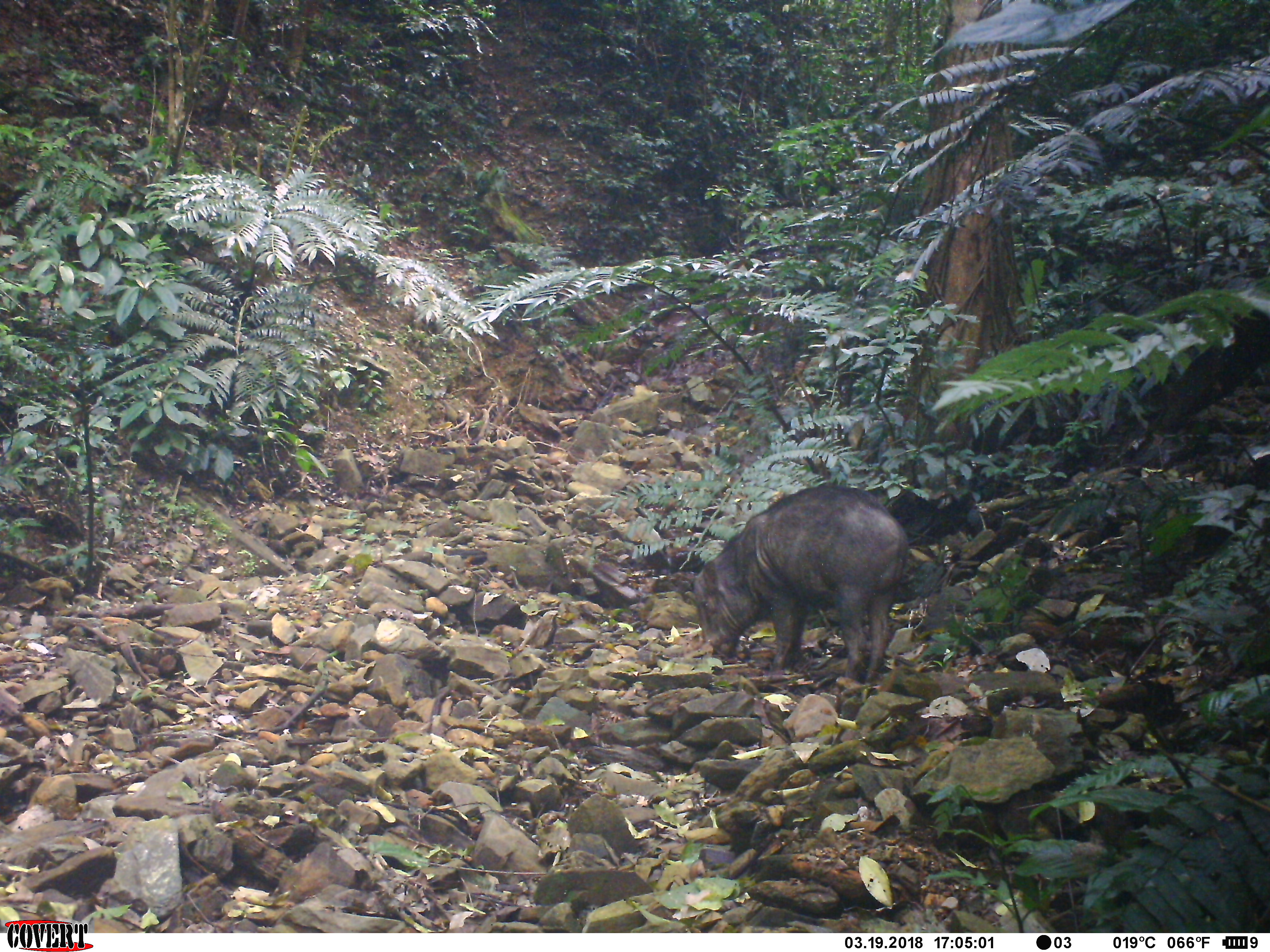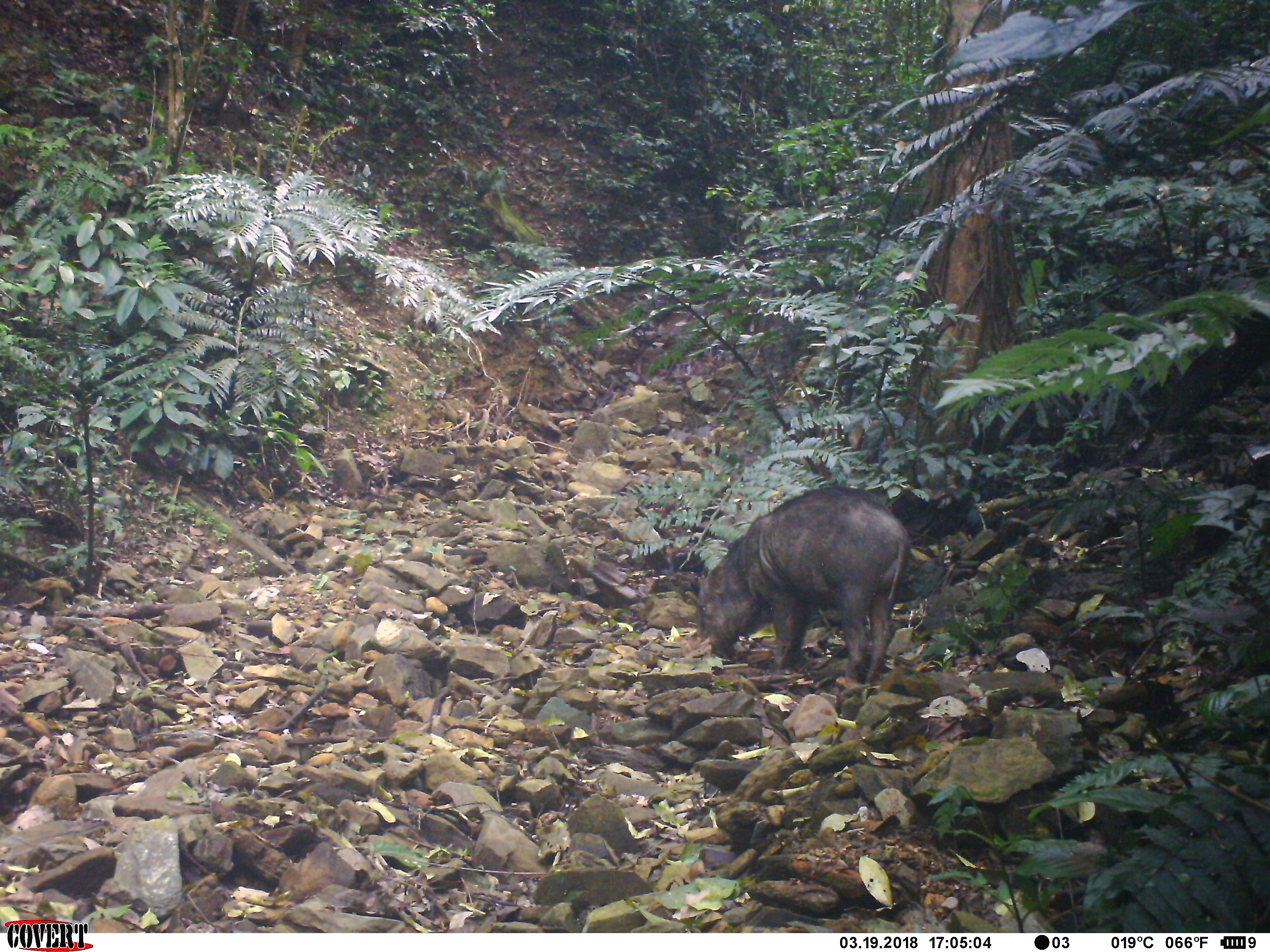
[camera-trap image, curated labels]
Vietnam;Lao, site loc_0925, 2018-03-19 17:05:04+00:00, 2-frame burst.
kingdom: Animalia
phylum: Chordata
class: Mammalia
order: Artiodactyla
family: Suidae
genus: Sus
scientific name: Sus scrofa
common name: eurasian wild pig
Eurasian wild pig (Sus scrofa). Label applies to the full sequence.